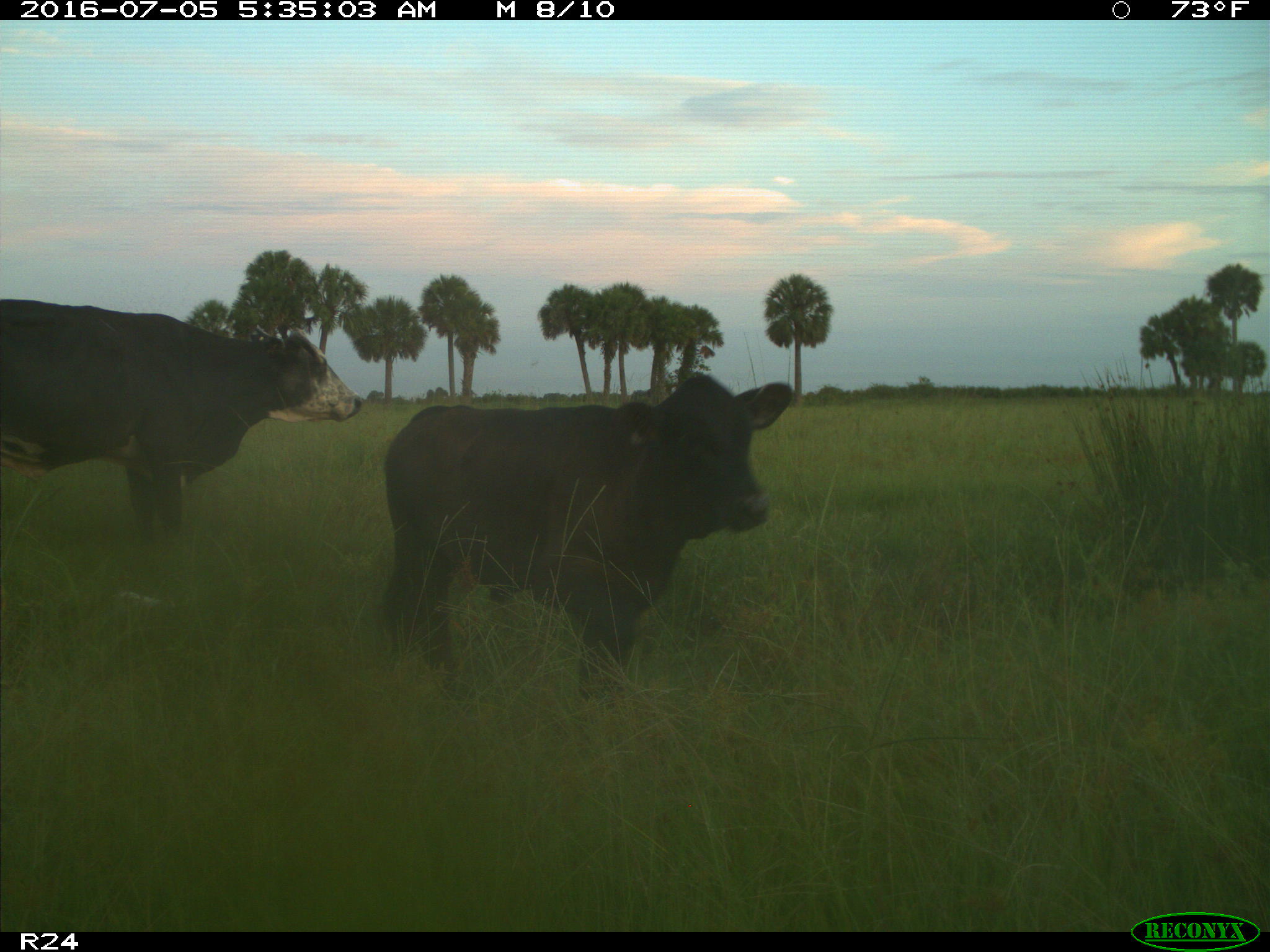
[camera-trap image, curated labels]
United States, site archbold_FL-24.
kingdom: Animalia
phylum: Chordata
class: Mammalia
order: Artiodactyla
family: Bovidae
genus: Bos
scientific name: Bos taurus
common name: domestic cow